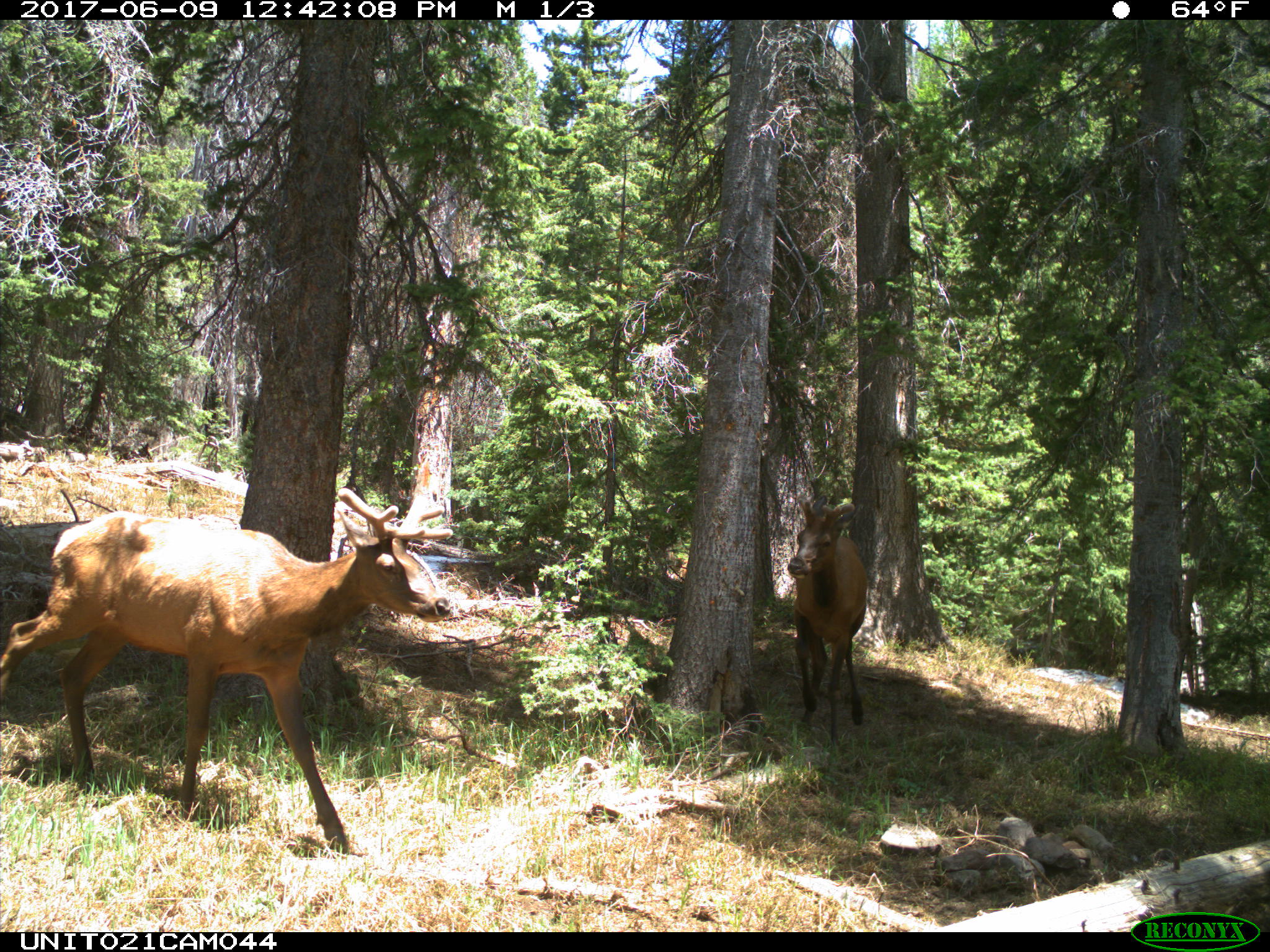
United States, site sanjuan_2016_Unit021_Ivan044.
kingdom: Animalia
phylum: Chordata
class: Mammalia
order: Artiodactyla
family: Cervidae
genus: Cervus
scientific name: Cervus elaphus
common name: red deer